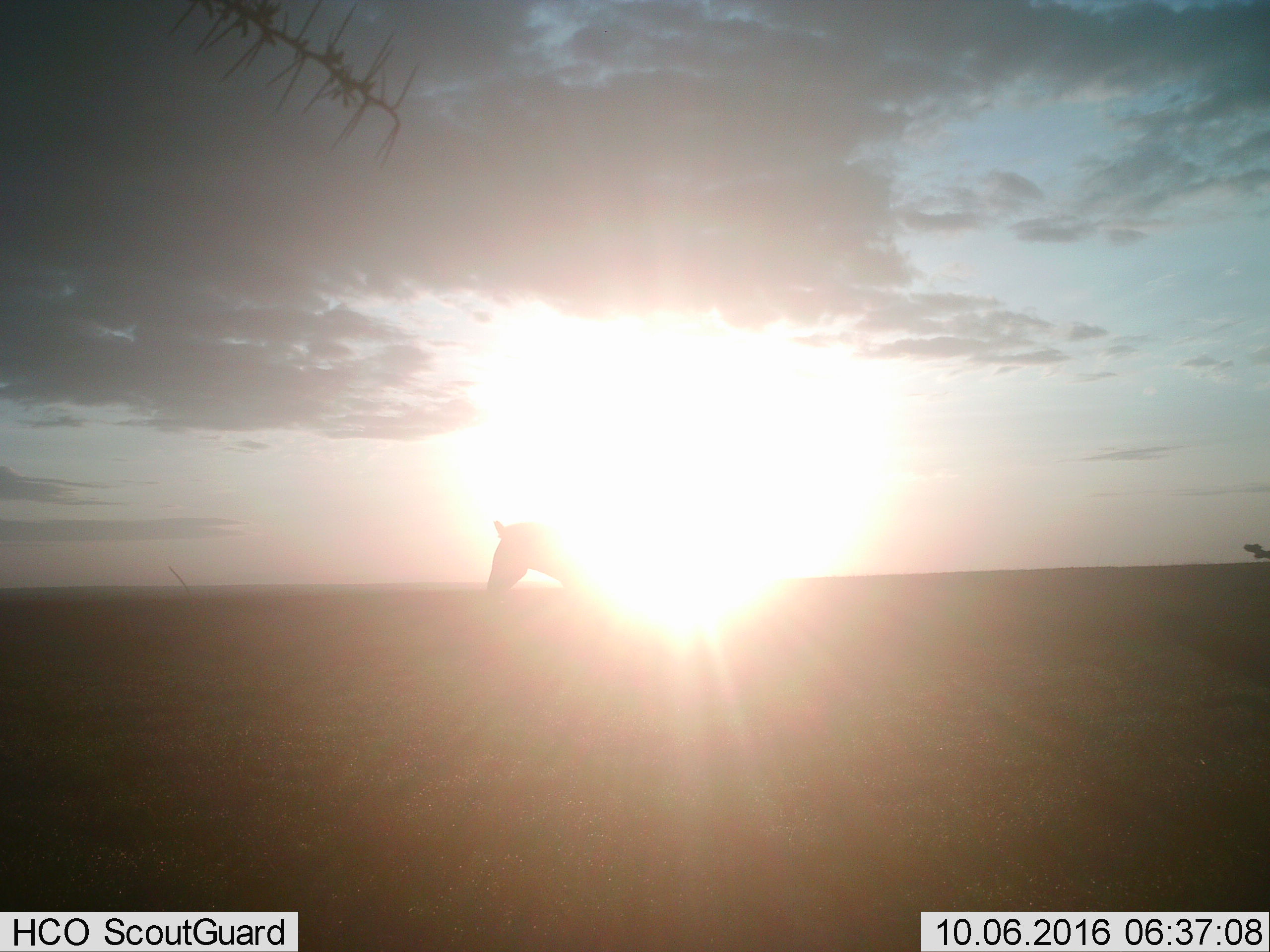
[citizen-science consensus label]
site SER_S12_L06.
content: unidentified animal